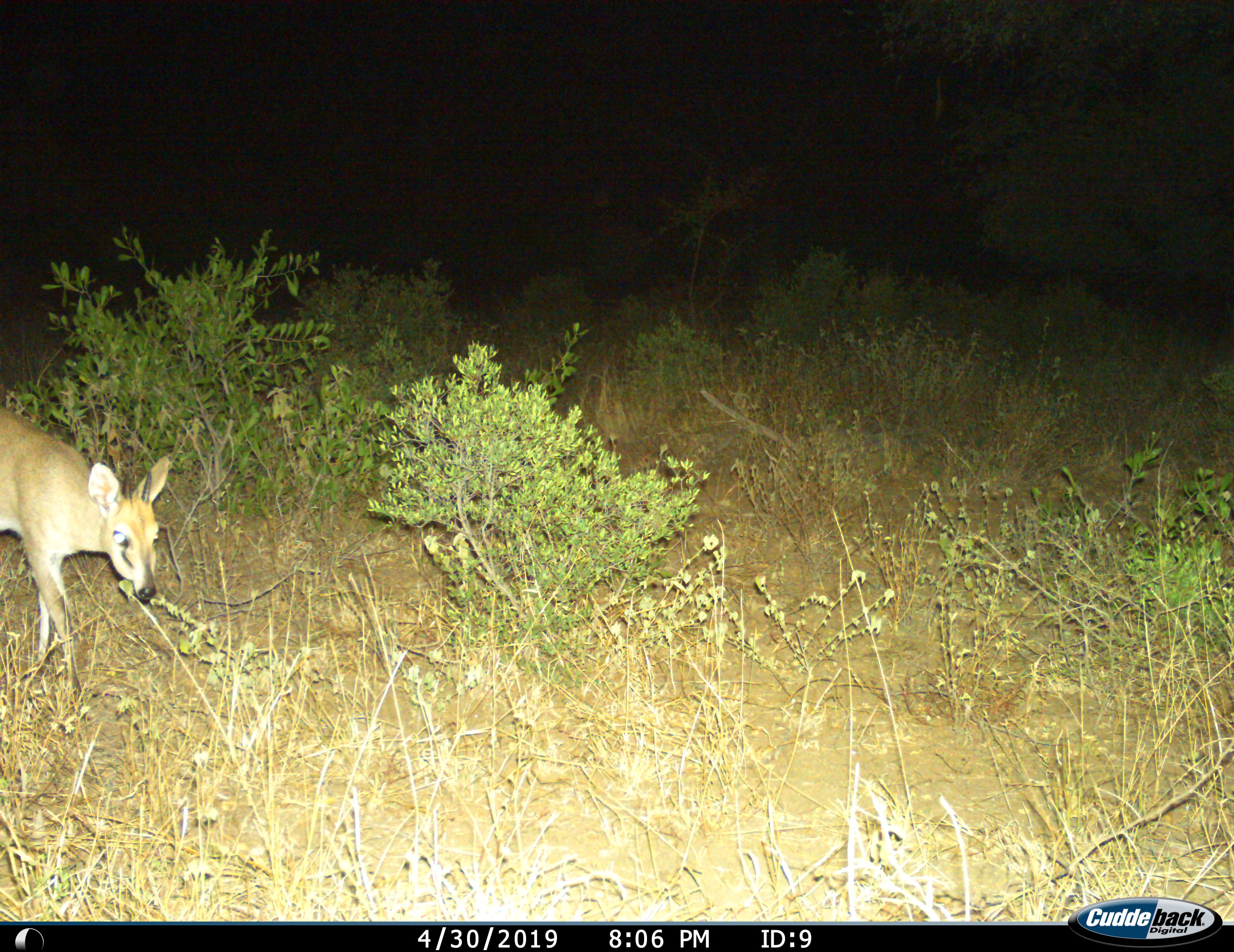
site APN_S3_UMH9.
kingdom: Animalia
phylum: Chordata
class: Mammalia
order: Artiodactyla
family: Bovidae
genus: Sylvicapra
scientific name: Sylvicapra grimmia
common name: common duiker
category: duikercommongrey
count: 1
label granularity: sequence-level